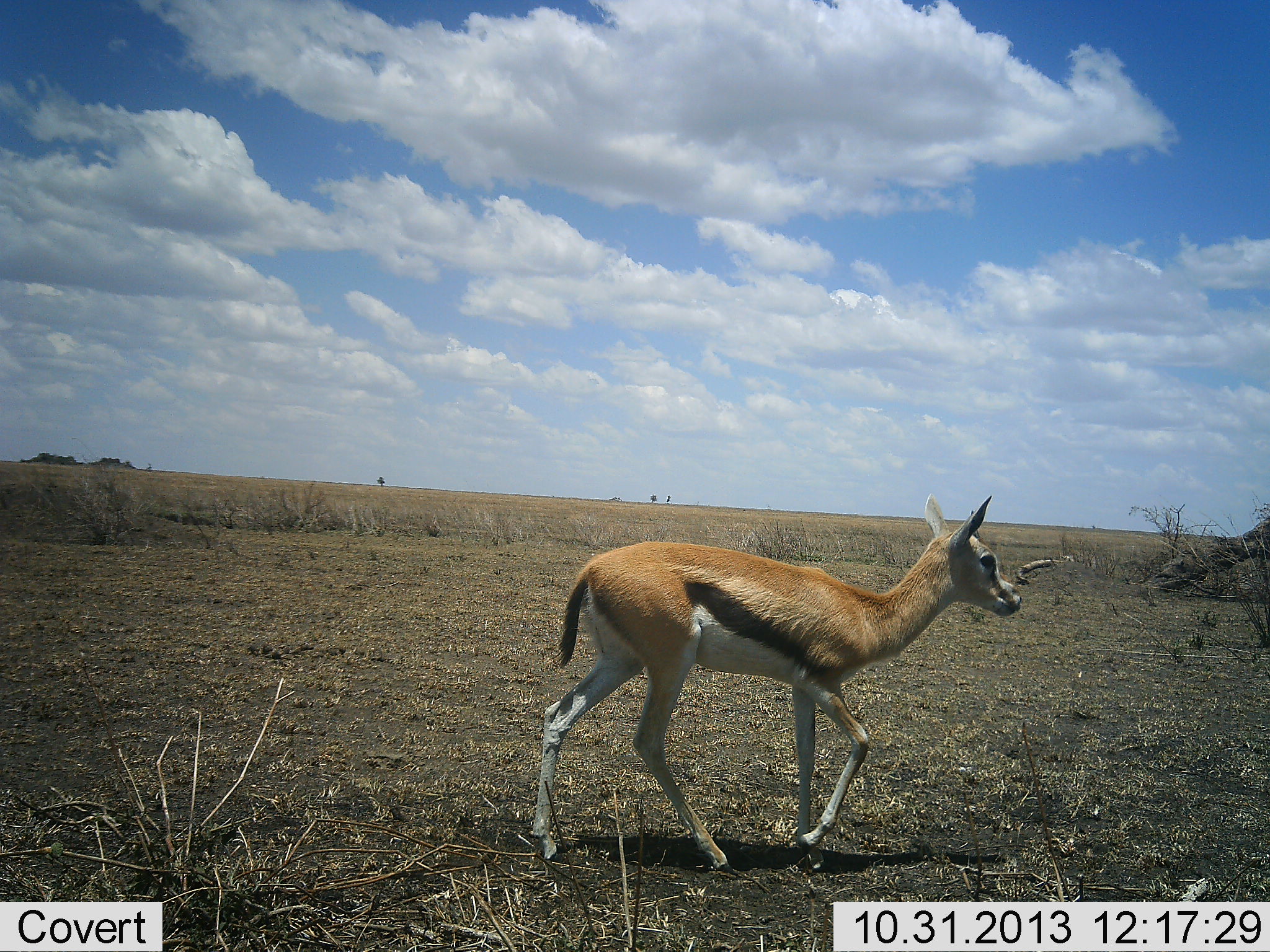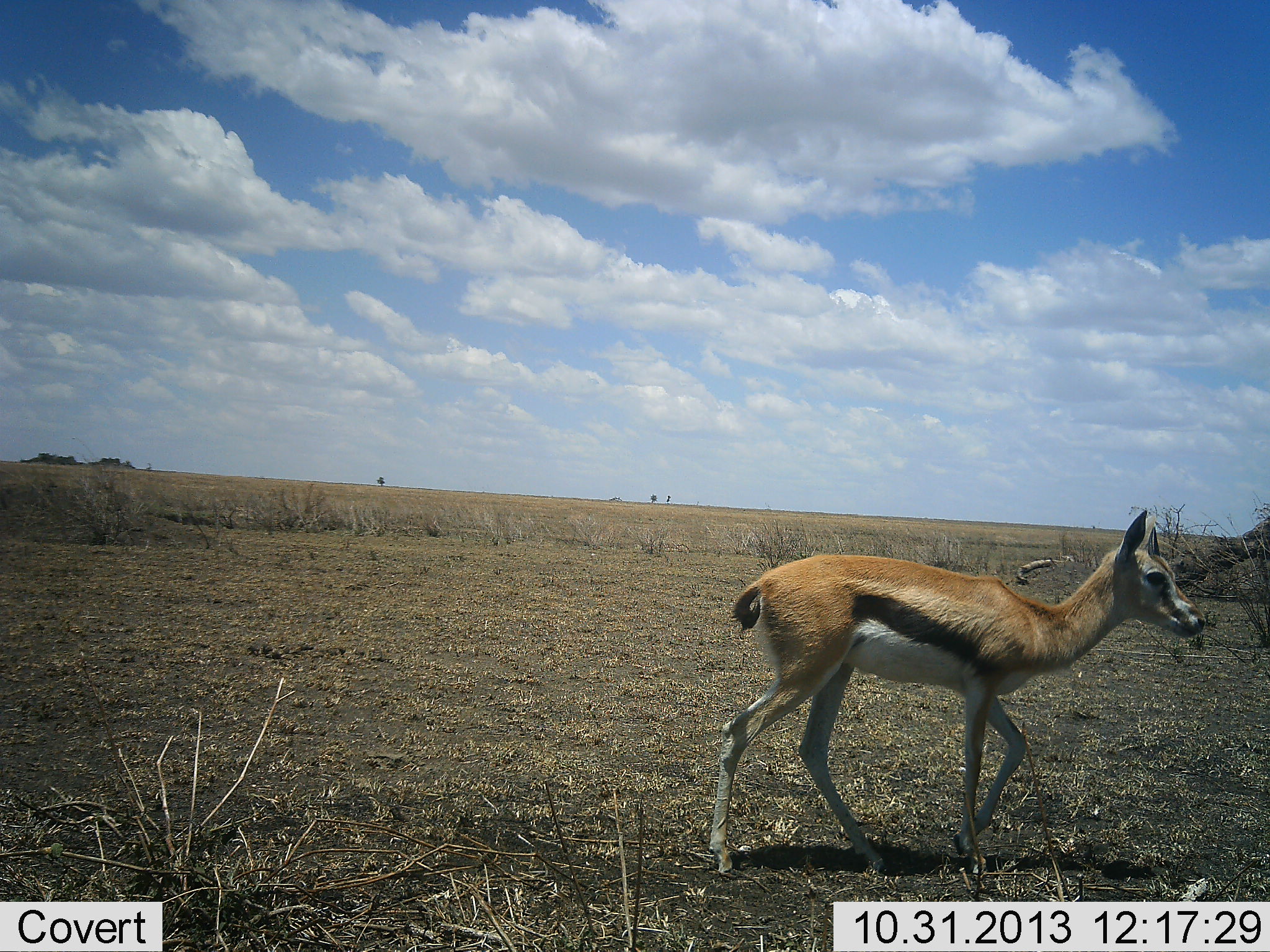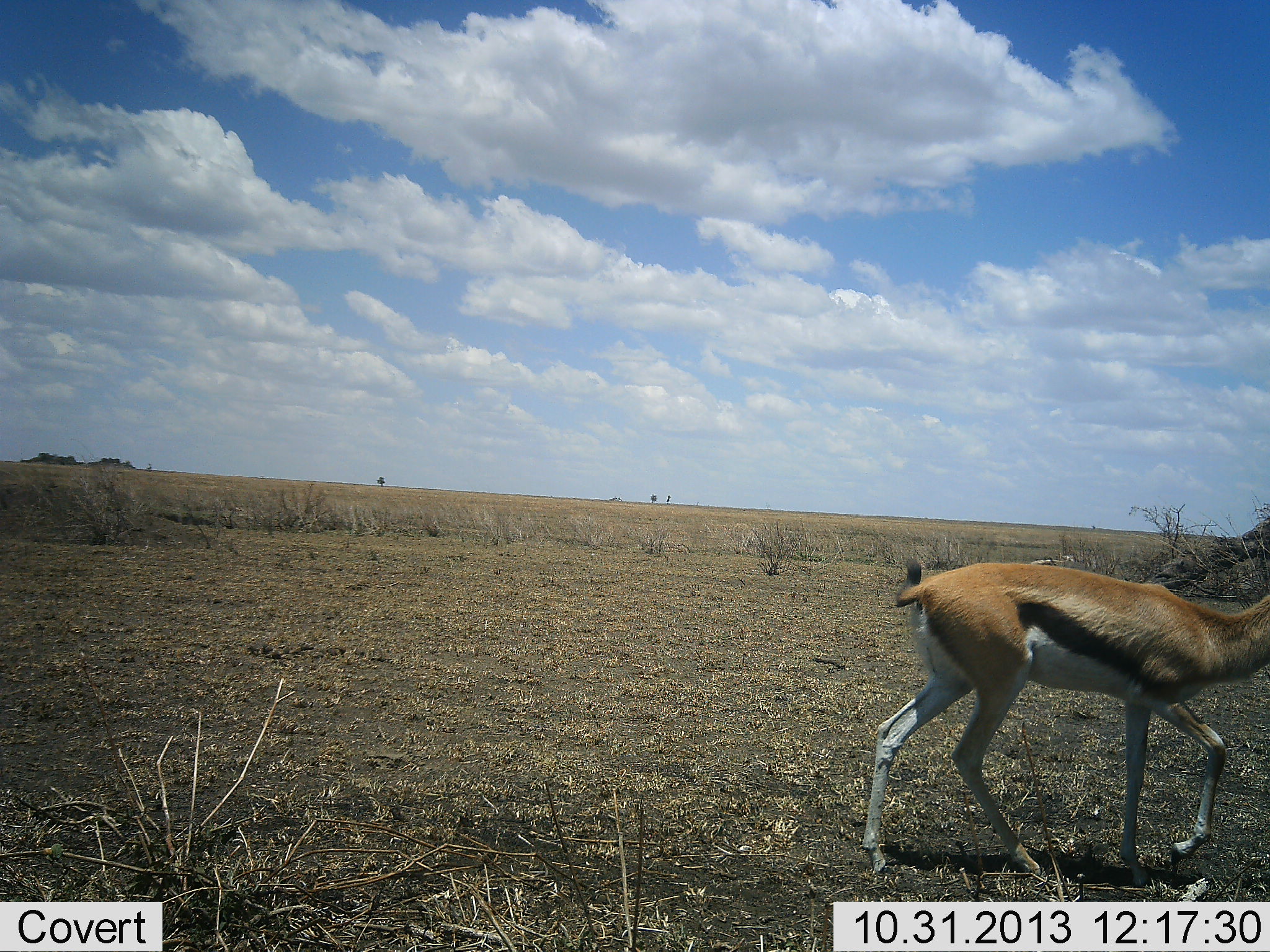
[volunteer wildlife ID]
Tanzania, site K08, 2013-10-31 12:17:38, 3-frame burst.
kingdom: Animalia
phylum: Chordata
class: Mammalia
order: Artiodactyla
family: Bovidae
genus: Eudorcas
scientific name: Eudorcas thomsonii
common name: thomson's gazelle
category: gazellethomsons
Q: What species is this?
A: Gazellethomsons (thomson's gazelle) (Eudorcas thomsonii).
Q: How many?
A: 1.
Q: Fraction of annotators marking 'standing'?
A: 0%.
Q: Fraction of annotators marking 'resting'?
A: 0%.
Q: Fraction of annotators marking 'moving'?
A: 100%.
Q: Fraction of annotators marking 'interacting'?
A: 0%.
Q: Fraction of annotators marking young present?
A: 10%.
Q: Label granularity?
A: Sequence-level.